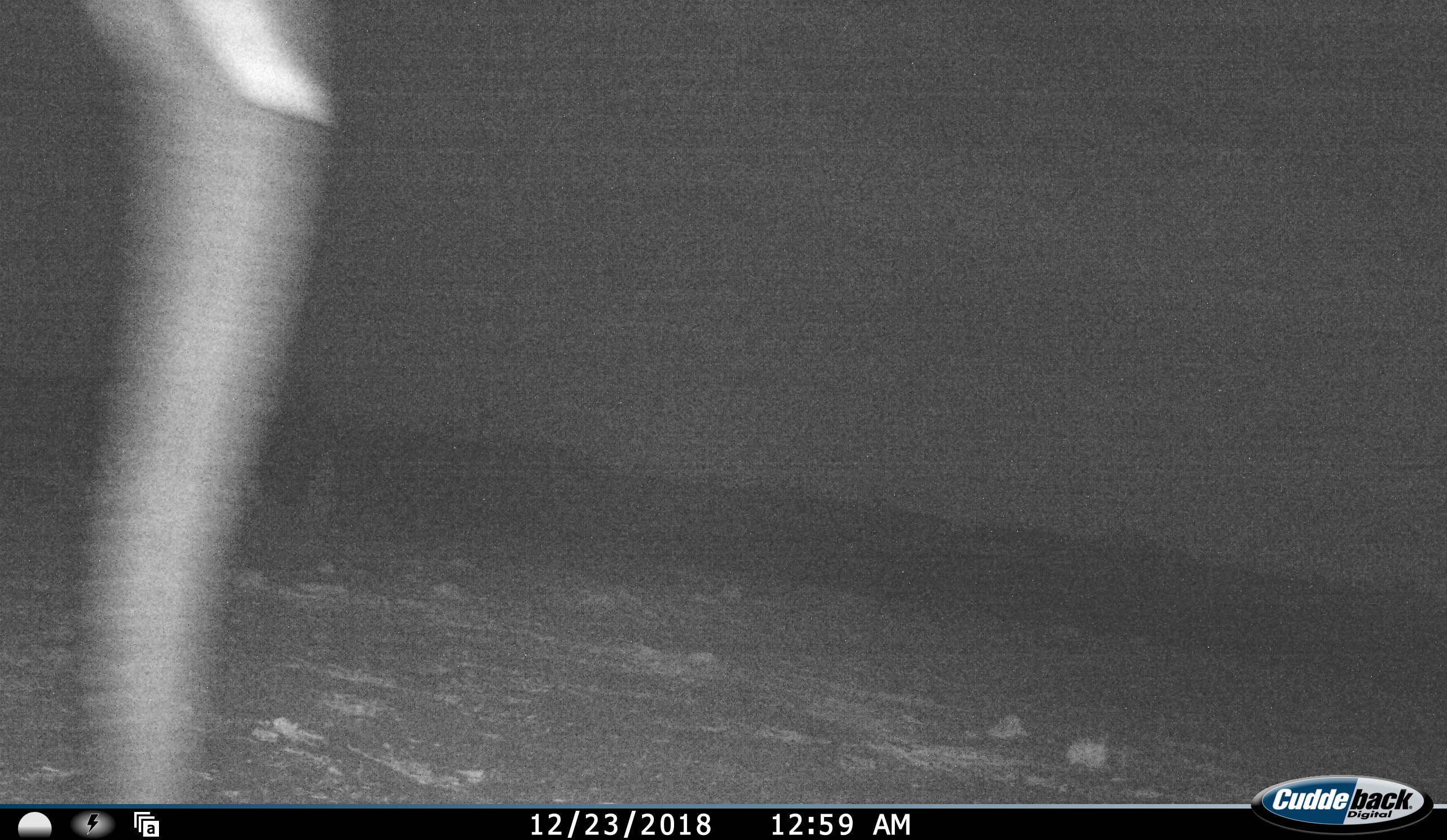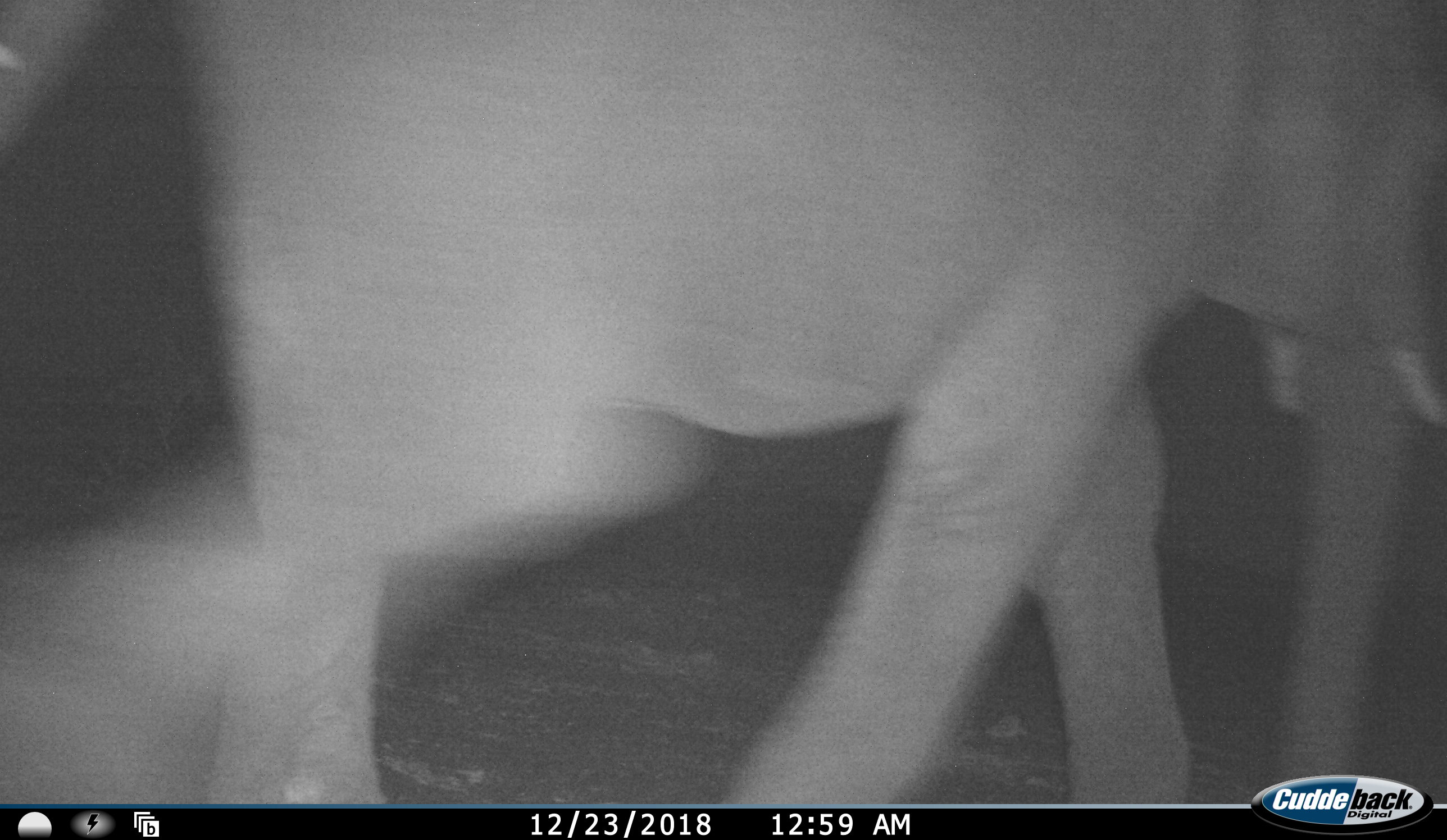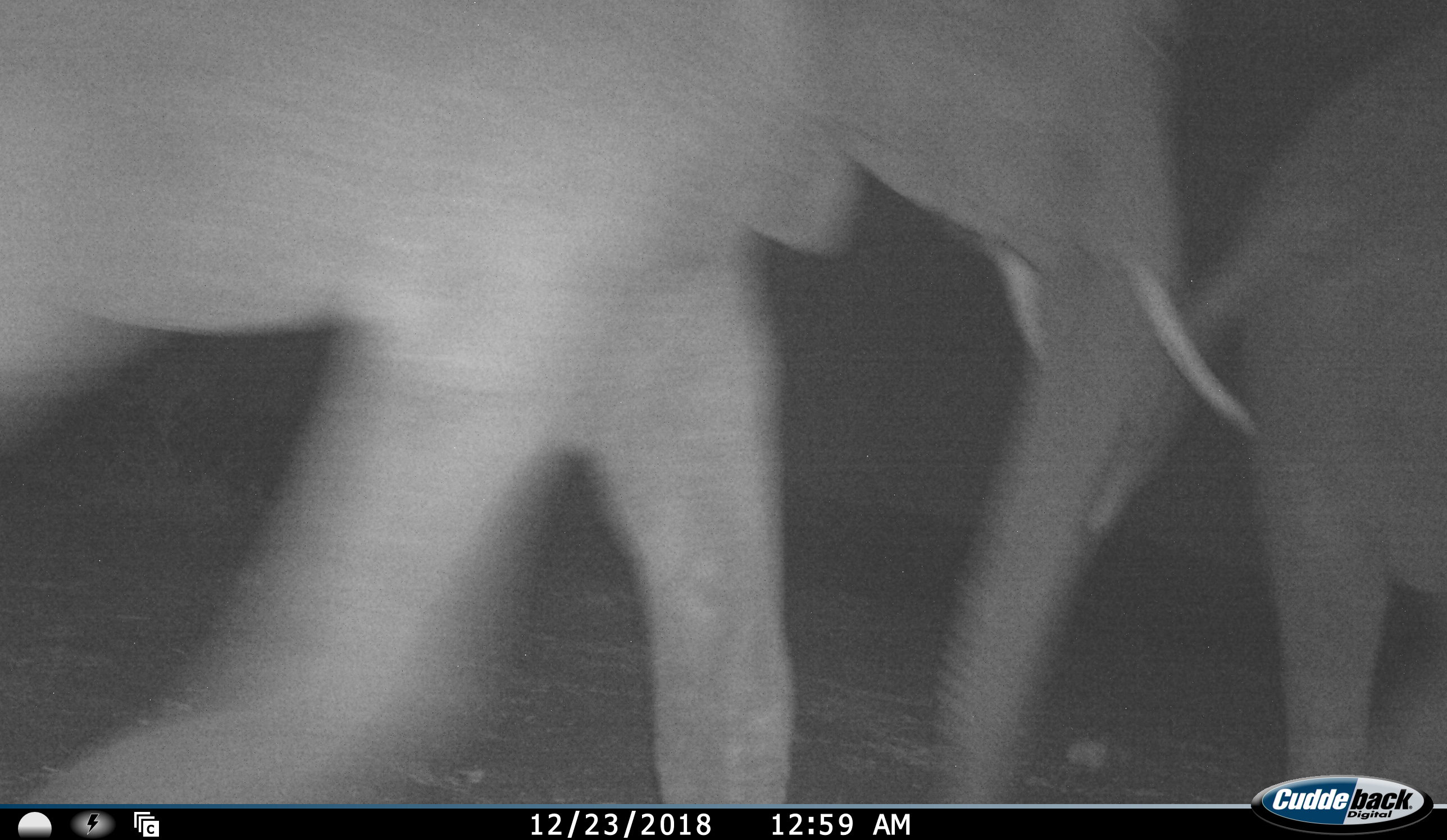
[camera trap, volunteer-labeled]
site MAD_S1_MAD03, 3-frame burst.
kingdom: Animalia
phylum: Chordata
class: Mammalia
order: Proboscidea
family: Elephantidae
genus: Loxodonta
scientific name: Loxodonta africana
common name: african bush elephant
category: elephant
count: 2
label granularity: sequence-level